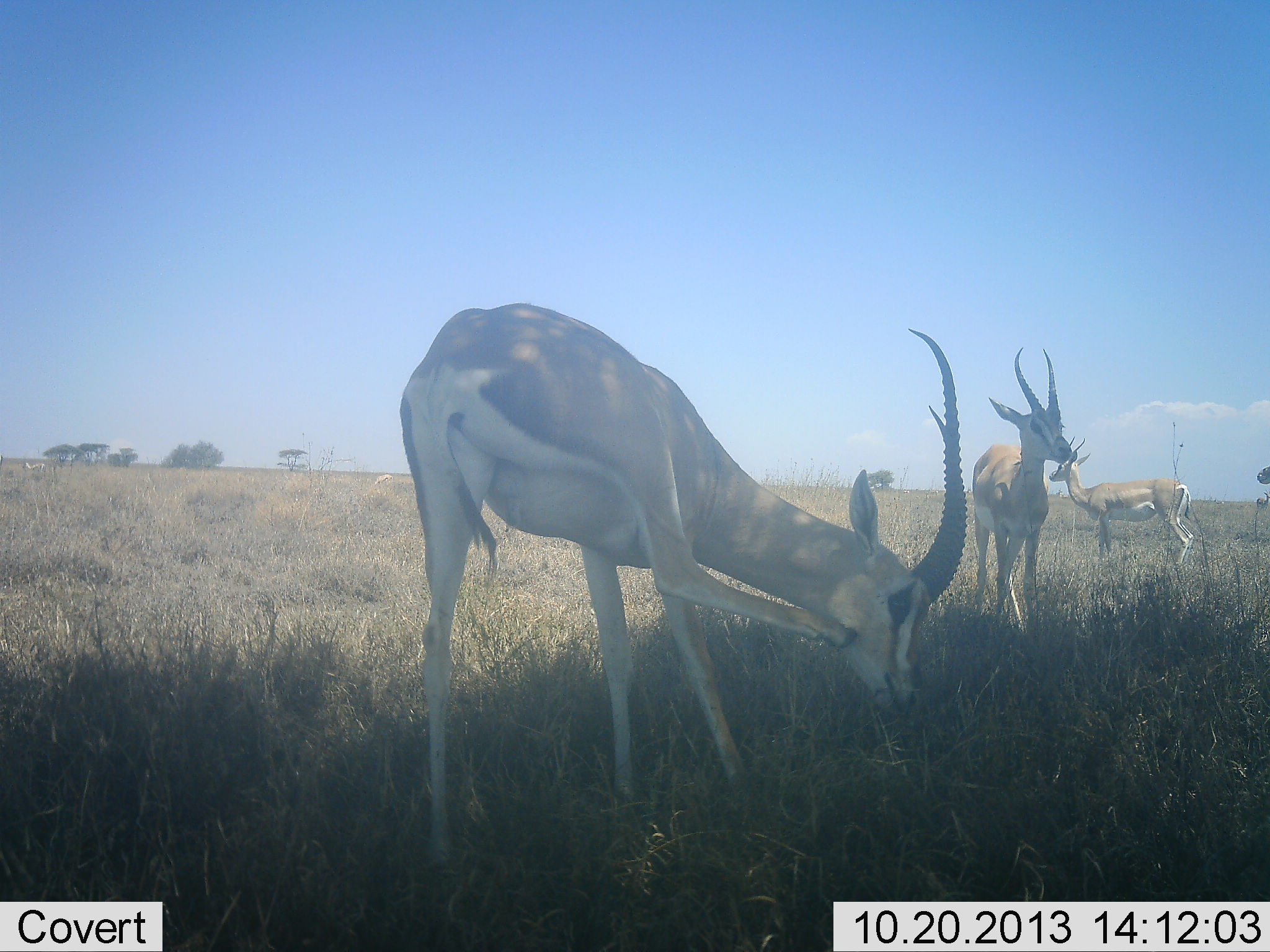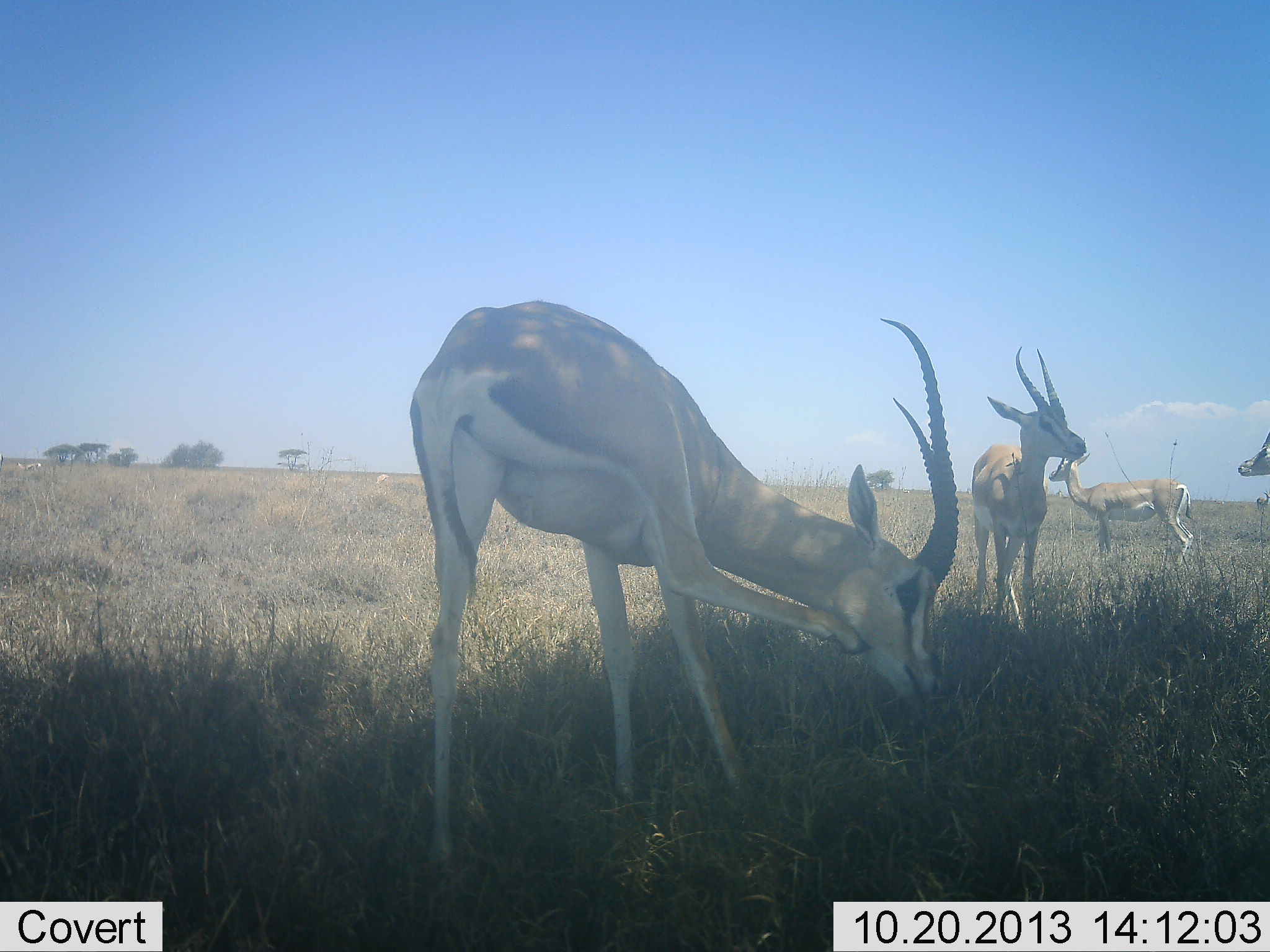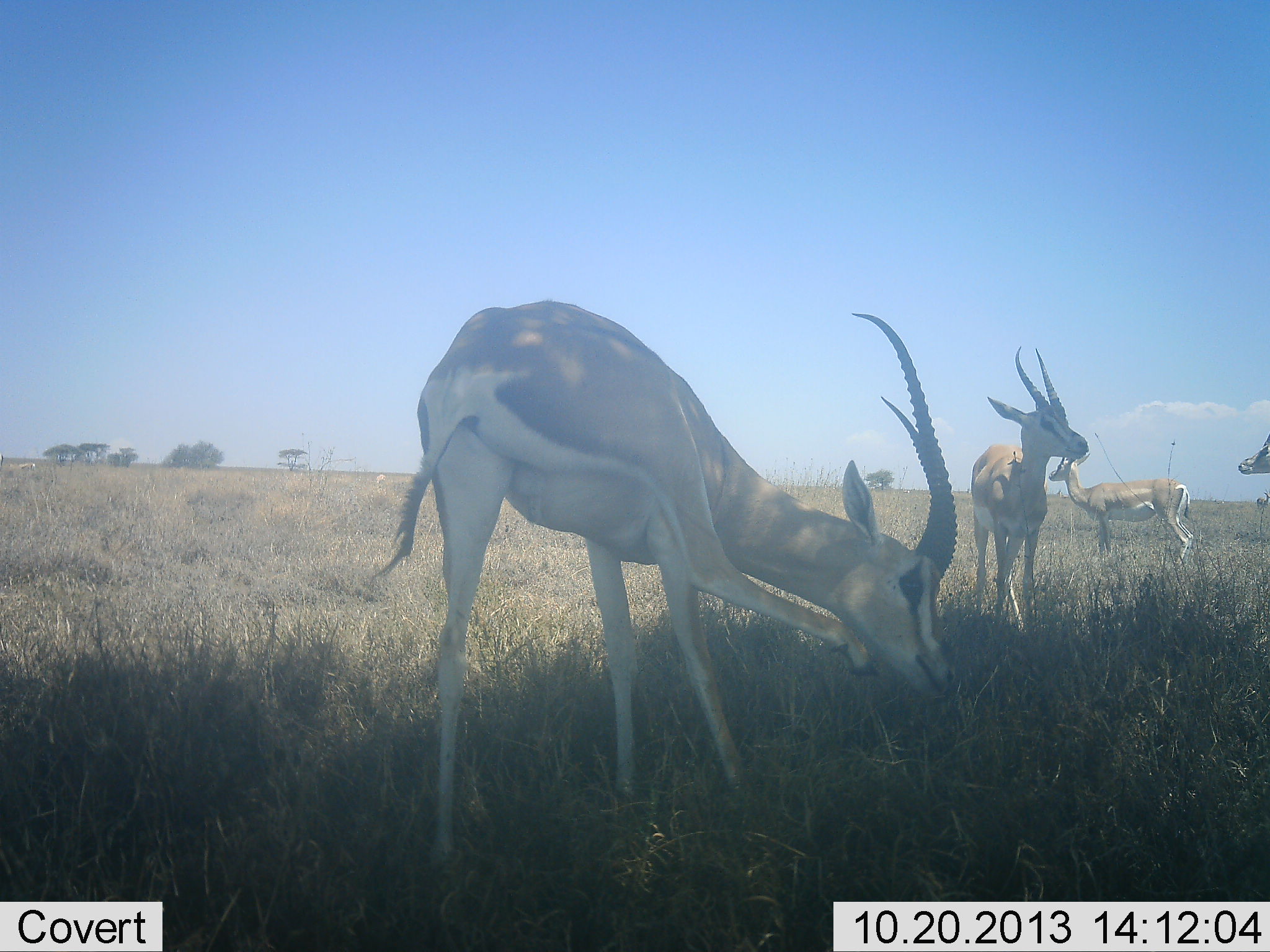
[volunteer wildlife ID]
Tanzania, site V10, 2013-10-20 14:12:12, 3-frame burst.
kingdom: Animalia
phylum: Chordata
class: Mammalia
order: Artiodactyla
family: Bovidae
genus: Nanger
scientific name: Nanger granti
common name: grant's gazelle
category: gazellegrants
Gazellegrants (grant's gazelle) (Nanger granti), count 4. Behavior (volunteer vote fractions): standing 83%, resting 0%, moving 6%, interacting 0%. Young present (vote fraction): 0%. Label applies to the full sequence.